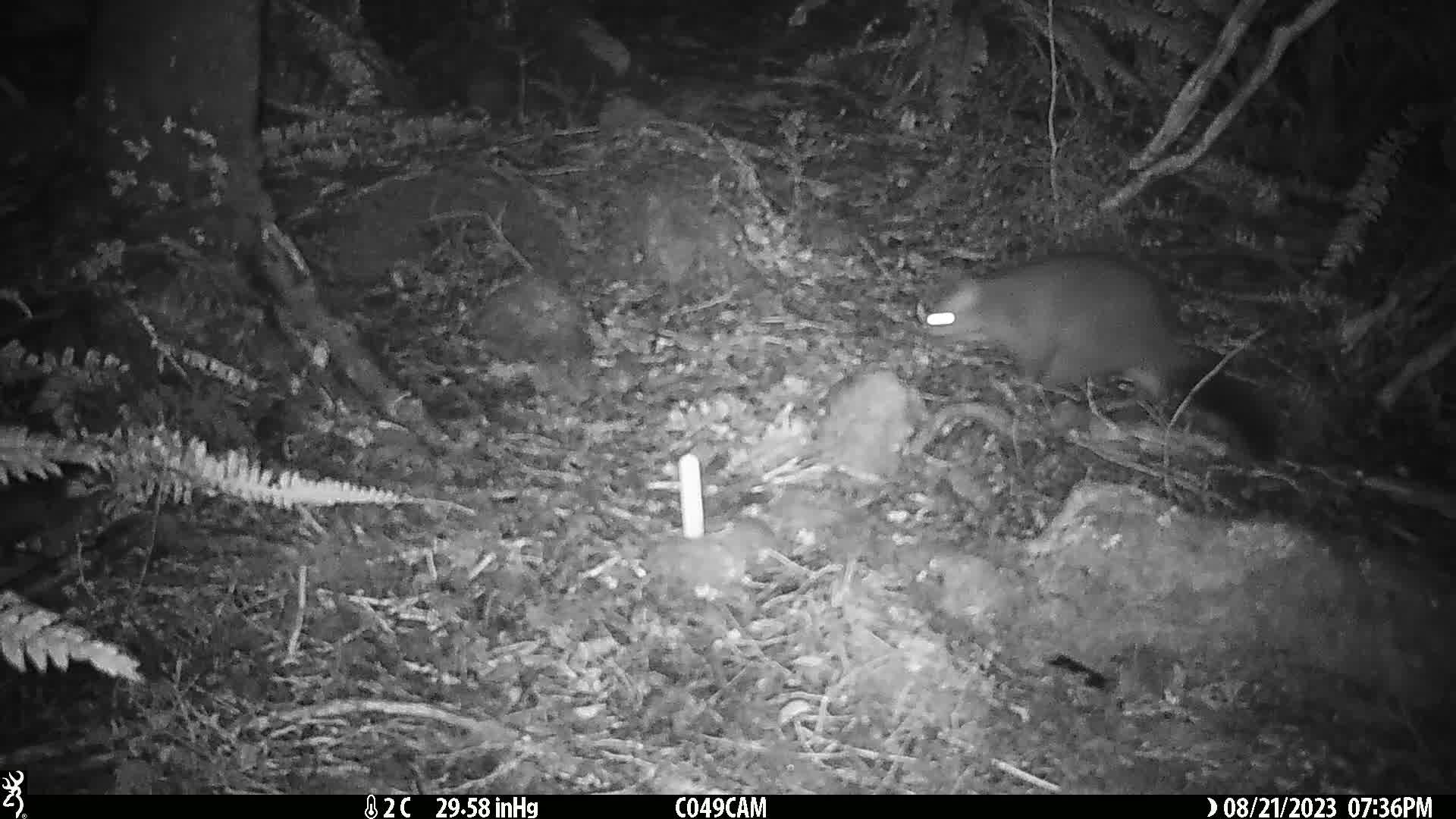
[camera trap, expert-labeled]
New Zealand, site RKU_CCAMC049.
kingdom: Animalia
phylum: Chordata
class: Mammalia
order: Diprotodontia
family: Phalangeridae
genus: Trichosurus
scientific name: Trichosurus vulpecula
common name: common brushtail possum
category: possum